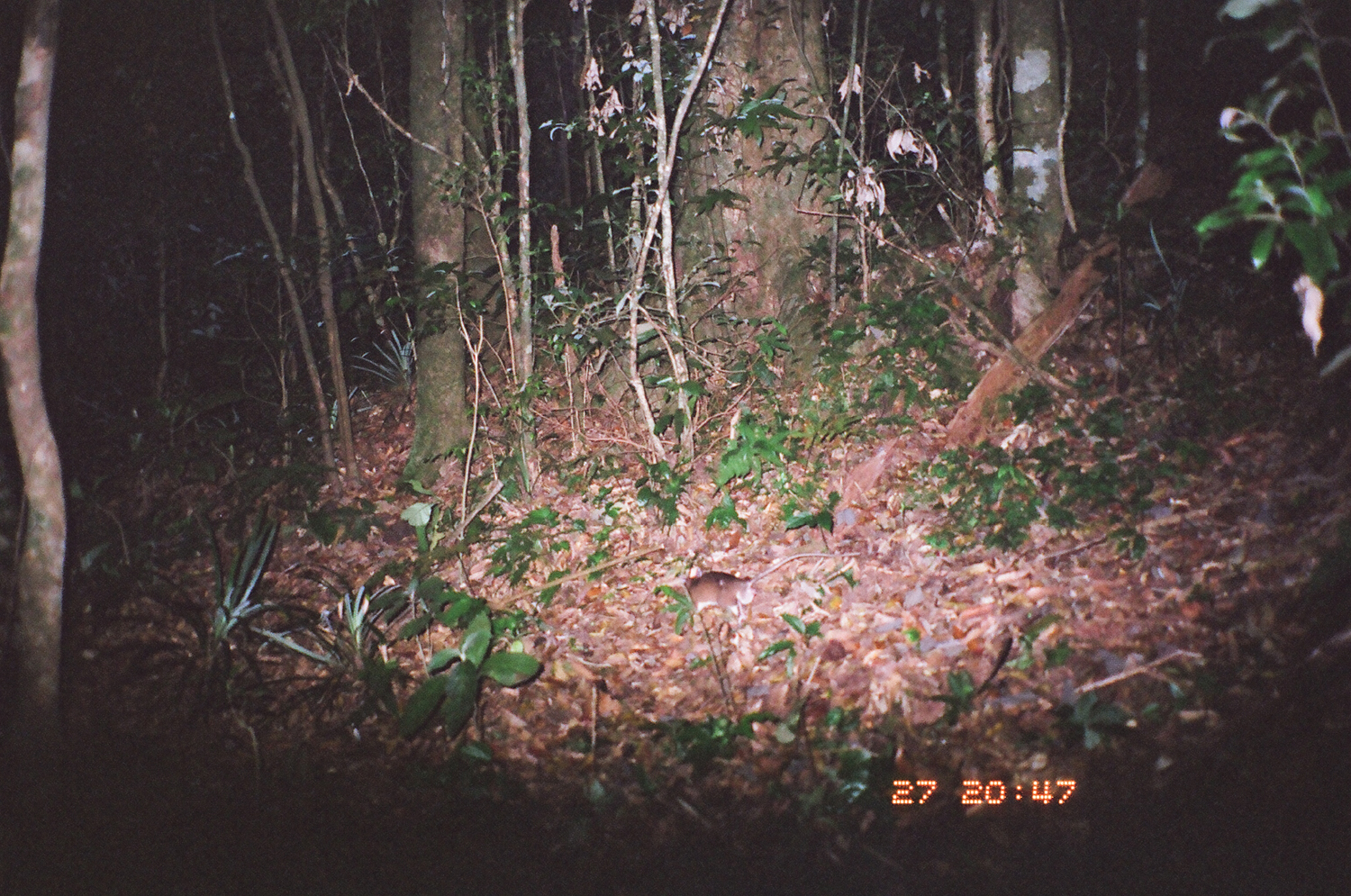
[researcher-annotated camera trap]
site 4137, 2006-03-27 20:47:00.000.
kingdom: Animalia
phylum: Chordata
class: Mammalia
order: Rodentia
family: Muridae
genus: Rattus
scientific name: Rattus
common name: rodent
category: unknown rat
Unknown rat (rodent) (Rattus), count 1.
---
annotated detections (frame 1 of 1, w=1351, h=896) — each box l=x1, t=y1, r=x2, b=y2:
unknown rat: l=683, t=552, r=833, b=623